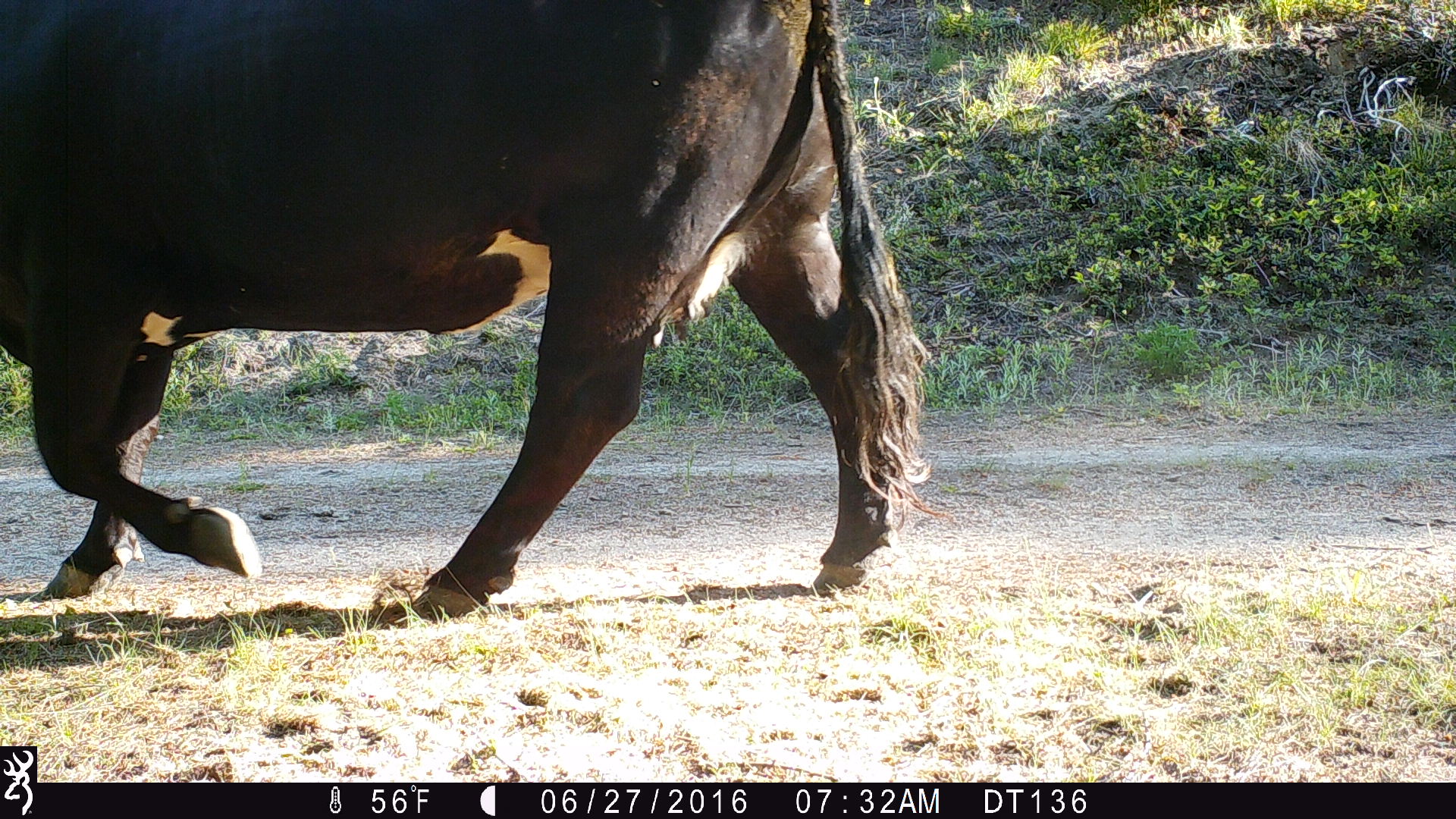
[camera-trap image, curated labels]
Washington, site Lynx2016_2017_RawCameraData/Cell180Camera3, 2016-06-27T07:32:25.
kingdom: Animalia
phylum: Chordata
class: Mammalia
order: Artiodactyla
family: Bovidae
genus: Bos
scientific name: Bos taurus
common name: domestic cattle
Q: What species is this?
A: Domestic cattle (Bos taurus).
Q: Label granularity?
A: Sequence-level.